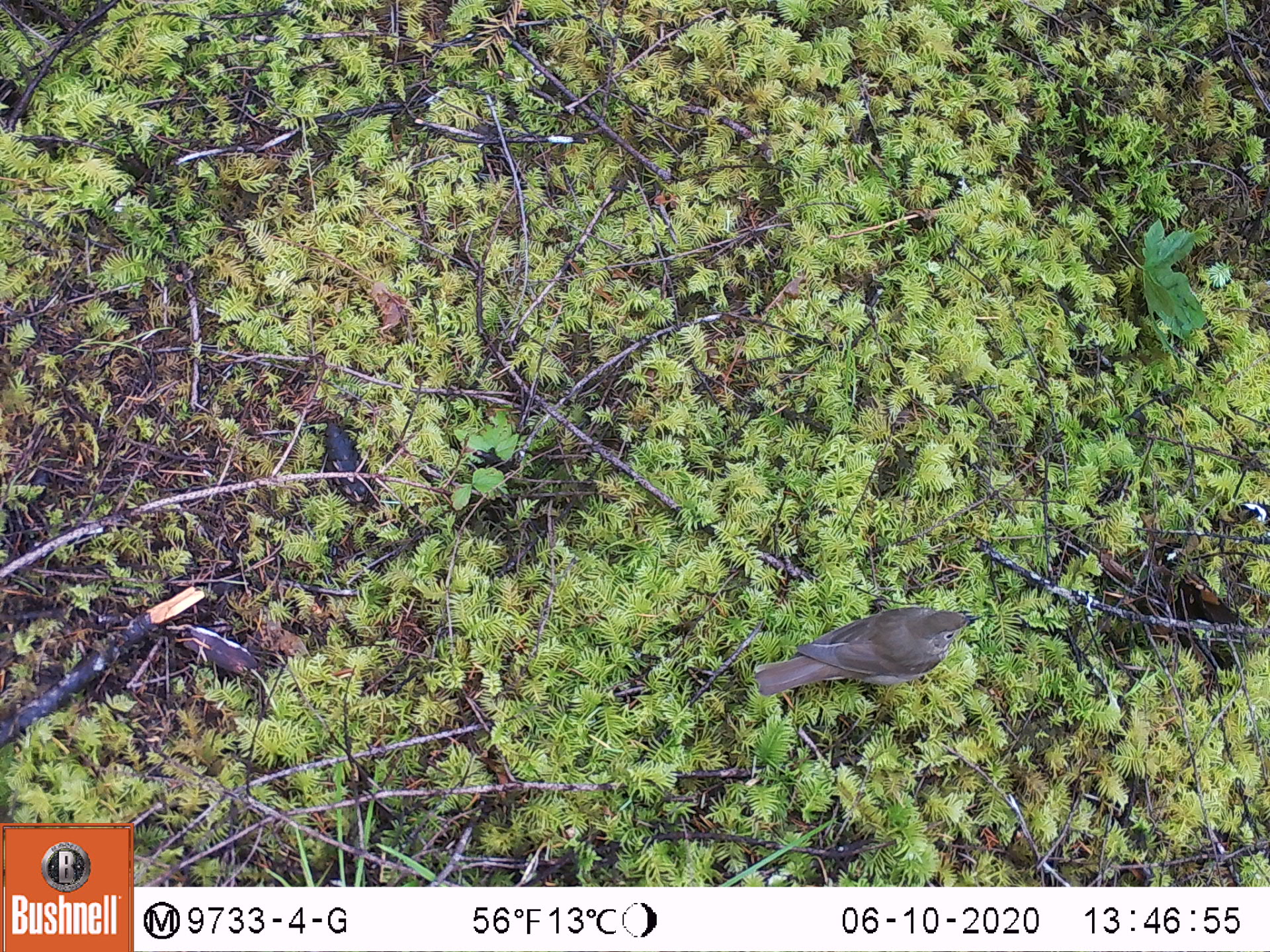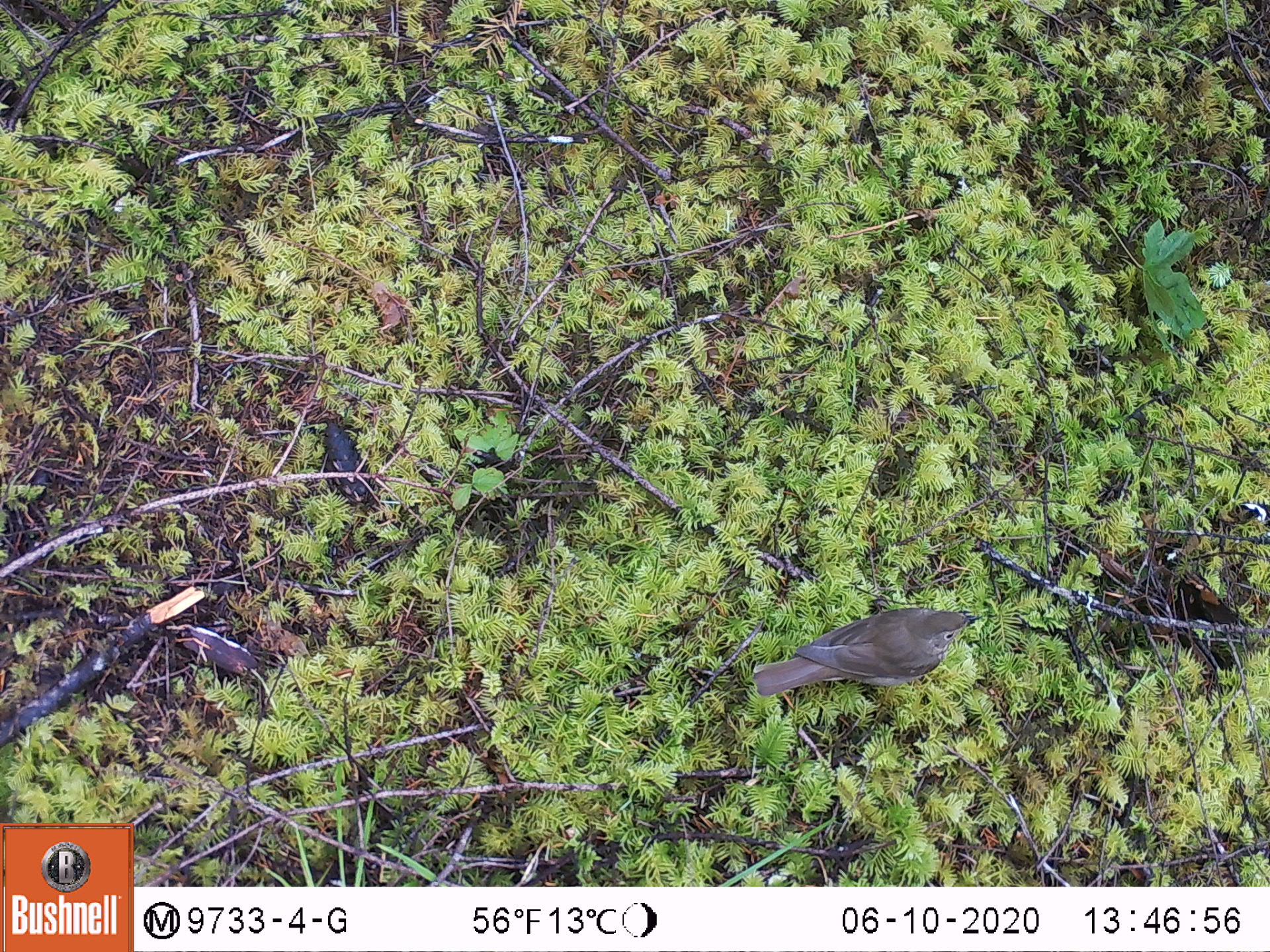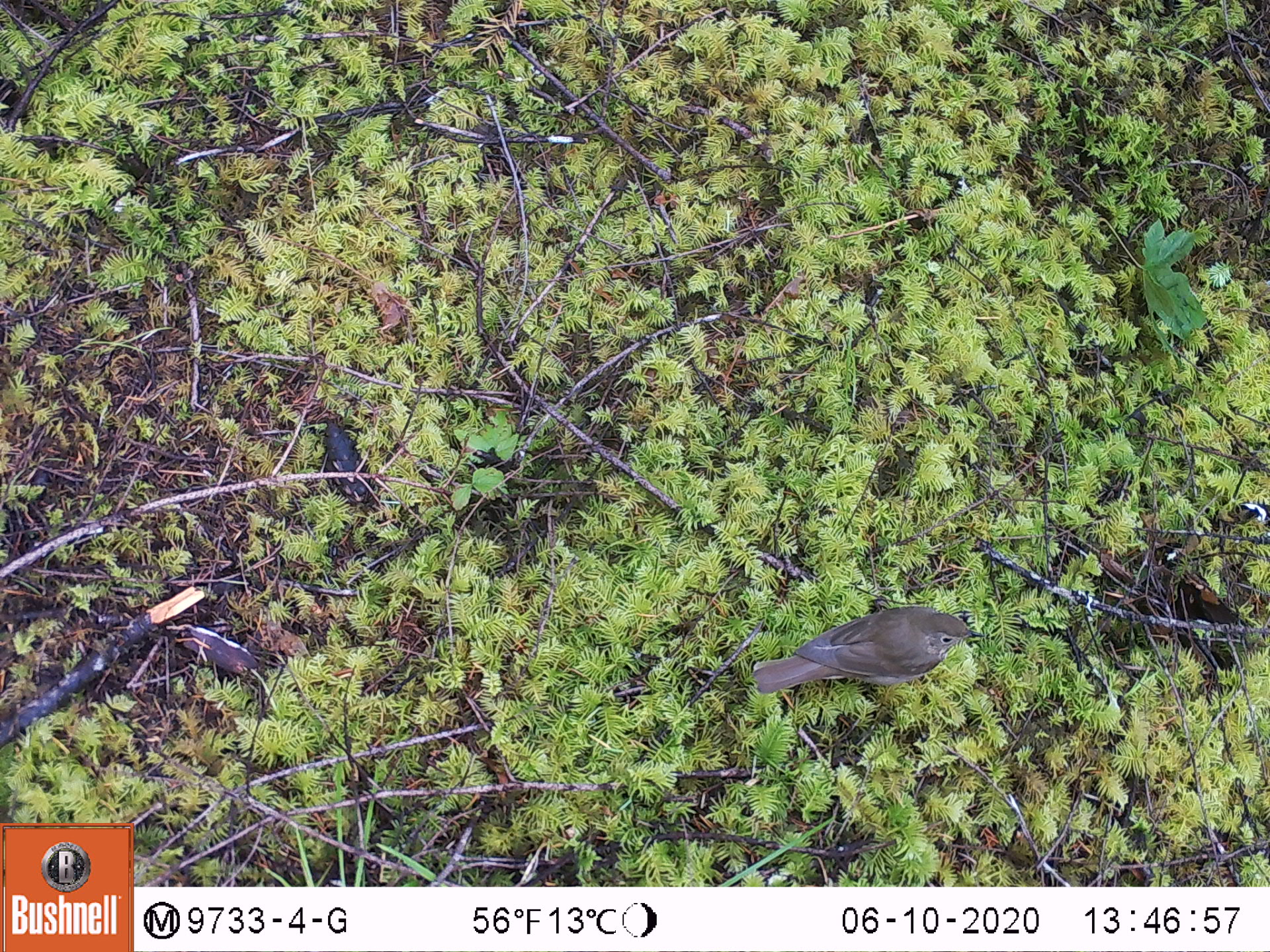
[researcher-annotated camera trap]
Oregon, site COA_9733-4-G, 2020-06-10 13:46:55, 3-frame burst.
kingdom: Animalia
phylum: Chordata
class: Aves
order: Passeriformes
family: Turdidae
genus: Catharus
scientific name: Catharus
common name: brown thrushes and nightingale-thrushes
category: catharus species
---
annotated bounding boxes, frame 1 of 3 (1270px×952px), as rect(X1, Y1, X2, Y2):
catharus species: rect(752, 606, 975, 701)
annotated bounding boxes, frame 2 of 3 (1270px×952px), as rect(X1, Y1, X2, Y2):
catharus species: rect(747, 602, 979, 698)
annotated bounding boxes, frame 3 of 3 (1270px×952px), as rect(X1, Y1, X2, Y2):
catharus species: rect(747, 604, 981, 698)